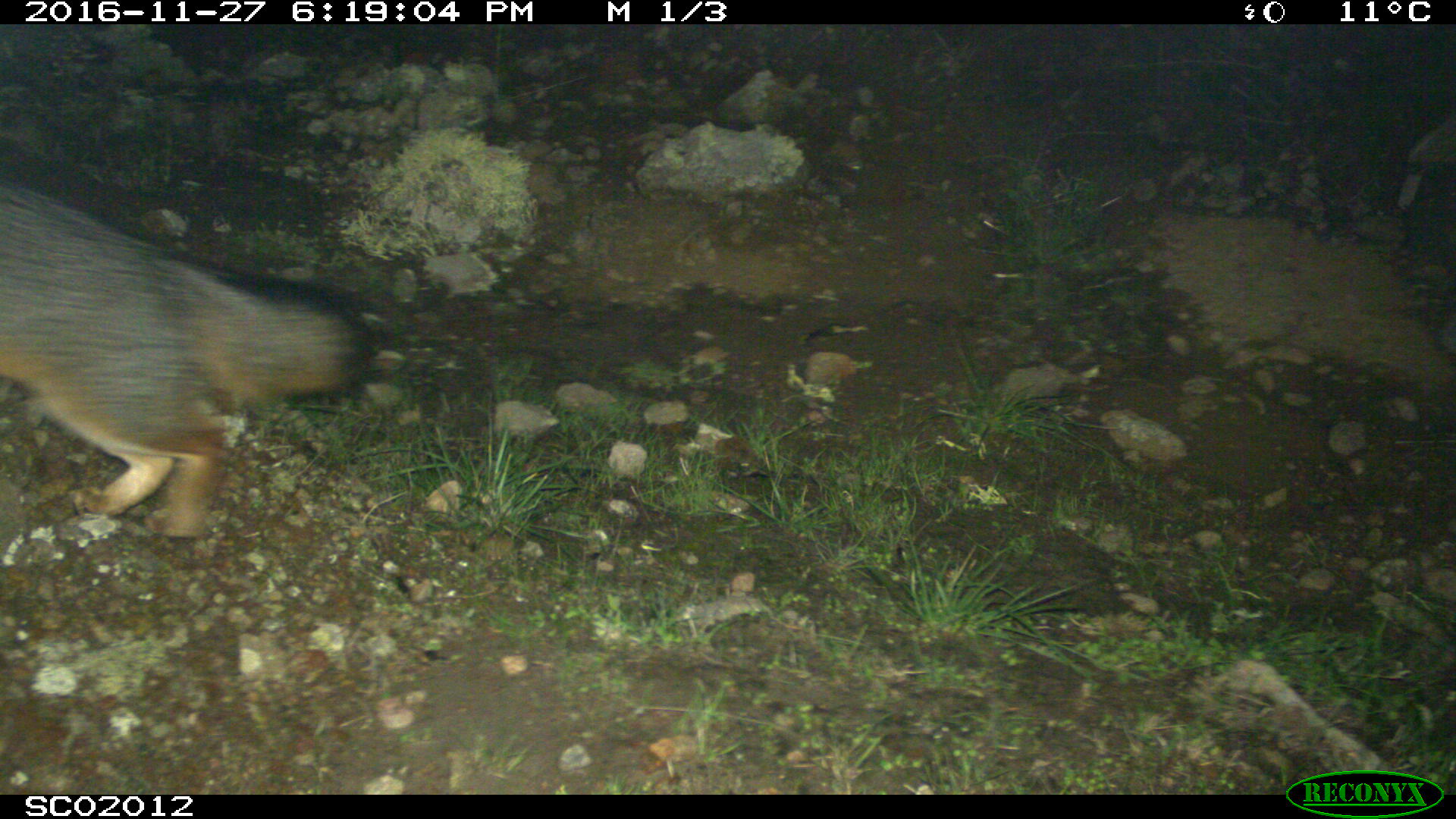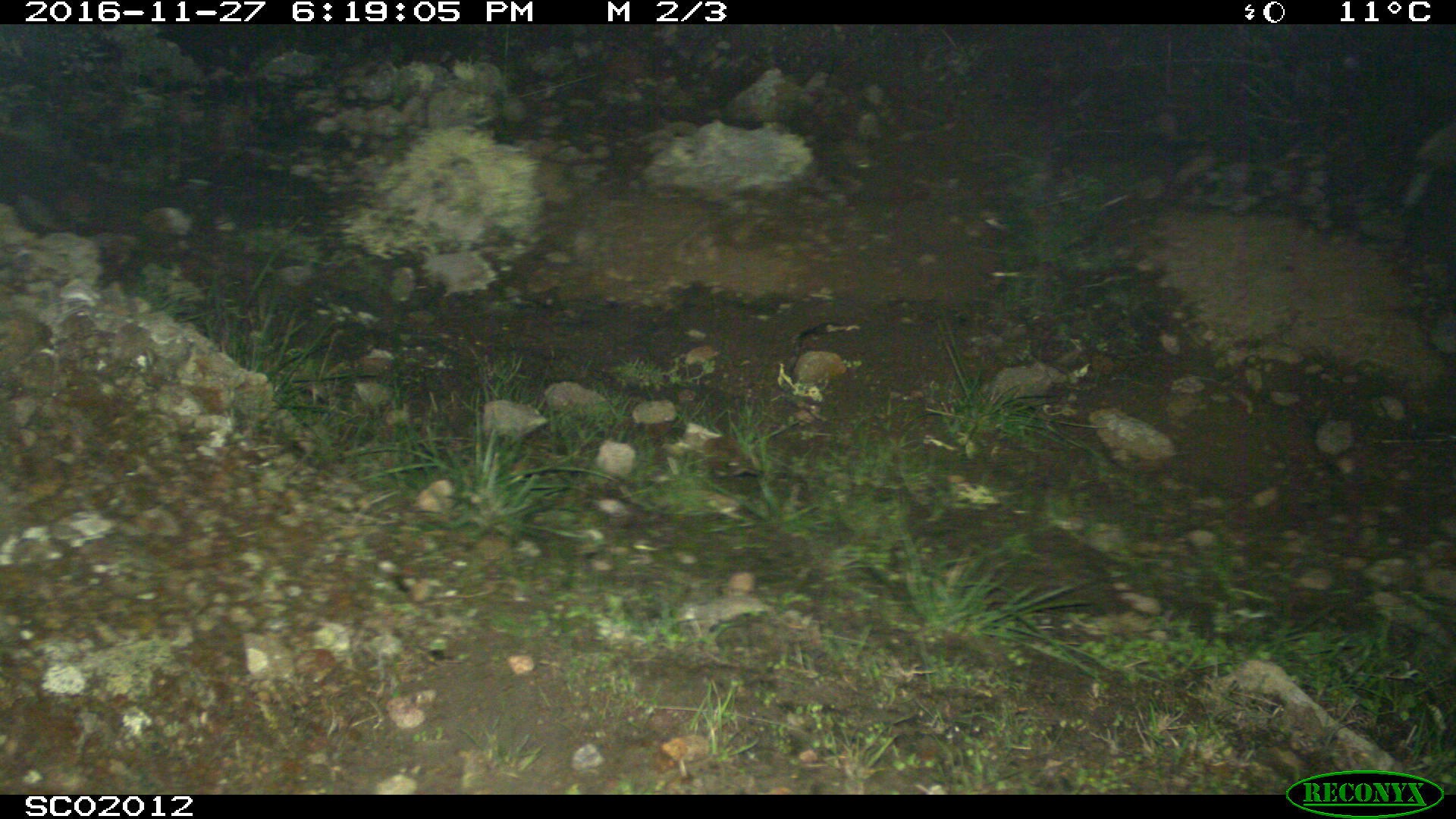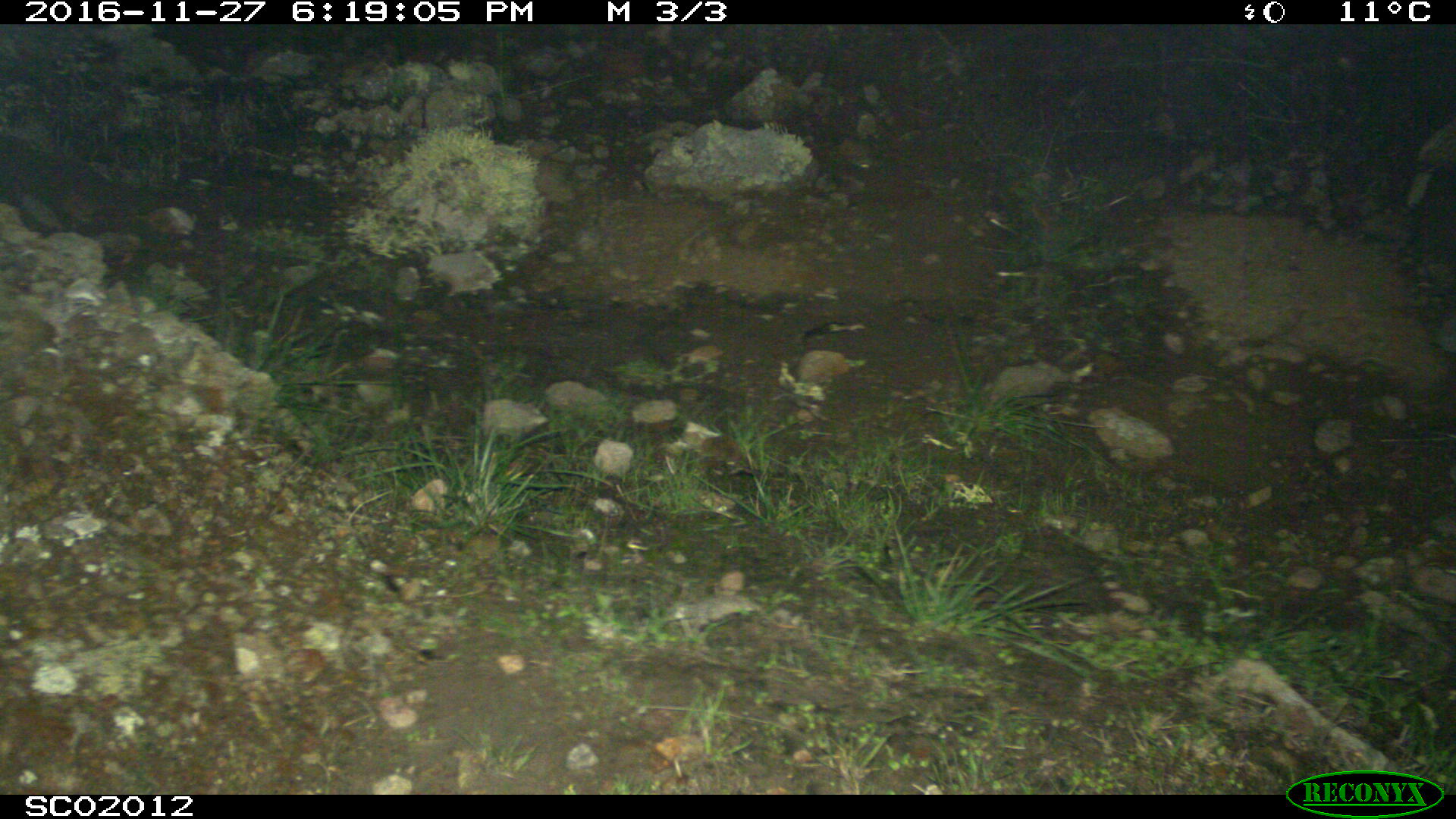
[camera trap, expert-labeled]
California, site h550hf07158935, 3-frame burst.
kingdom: Animalia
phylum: Chordata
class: Mammalia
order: Carnivora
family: Canidae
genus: Urocyon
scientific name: Urocyon littoralis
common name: island fox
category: fox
Fox (island fox) (Urocyon littoralis).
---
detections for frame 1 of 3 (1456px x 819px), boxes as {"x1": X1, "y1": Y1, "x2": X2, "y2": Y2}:
fox: {"x1": 0, "y1": 174, "x2": 372, "y2": 537}